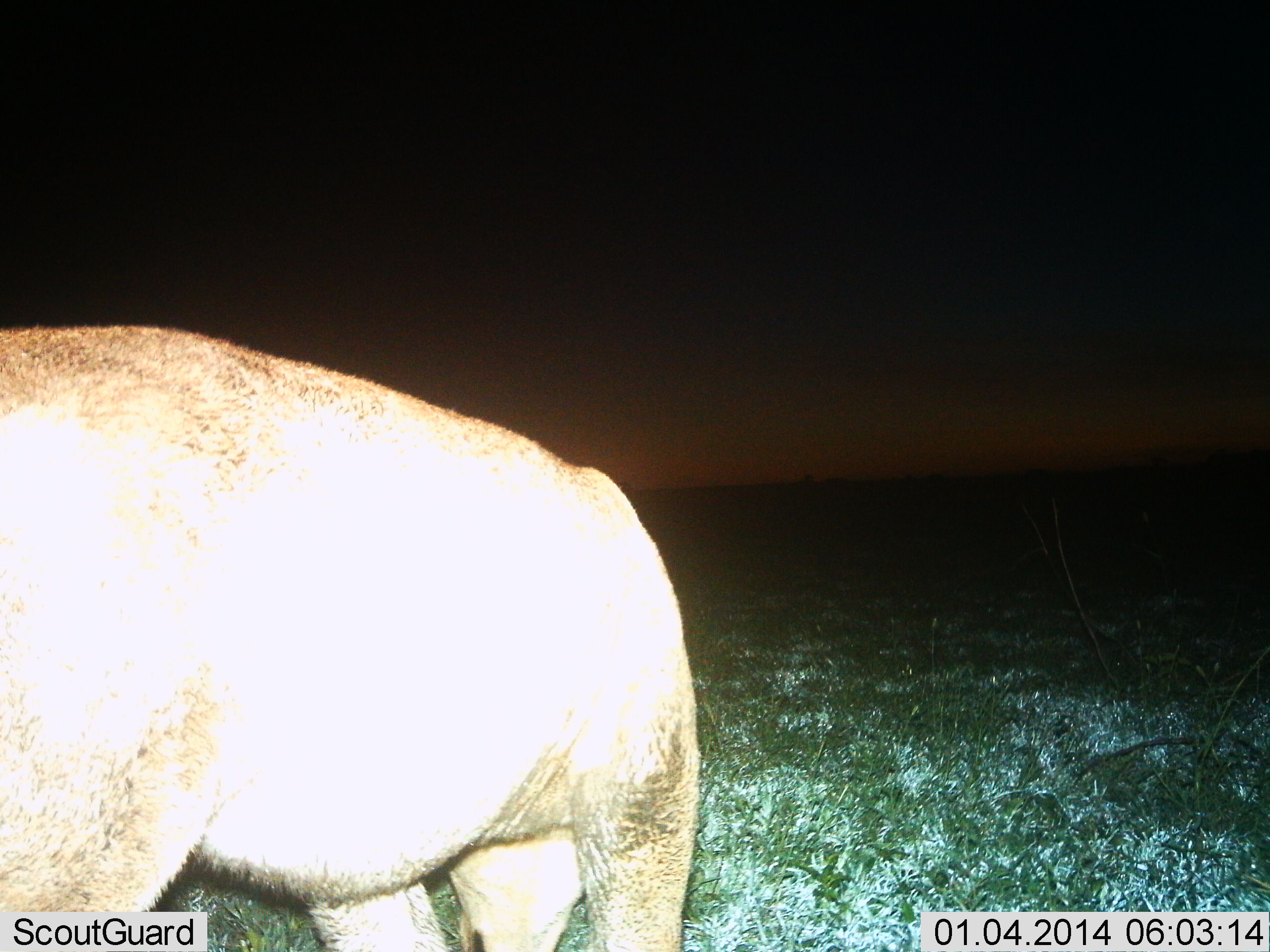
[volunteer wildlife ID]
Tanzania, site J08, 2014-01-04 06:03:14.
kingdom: Animalia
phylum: Chordata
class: Mammalia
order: Carnivora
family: Felidae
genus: Panthera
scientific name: Panthera leo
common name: lion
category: lionfemale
Lionfemale (lion) (Panthera leo), count 1. Behavior (volunteer vote fractions): standing 50%, resting 0%, moving 40%, interacting 0%. Young present (vote fraction): 0%. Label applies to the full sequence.